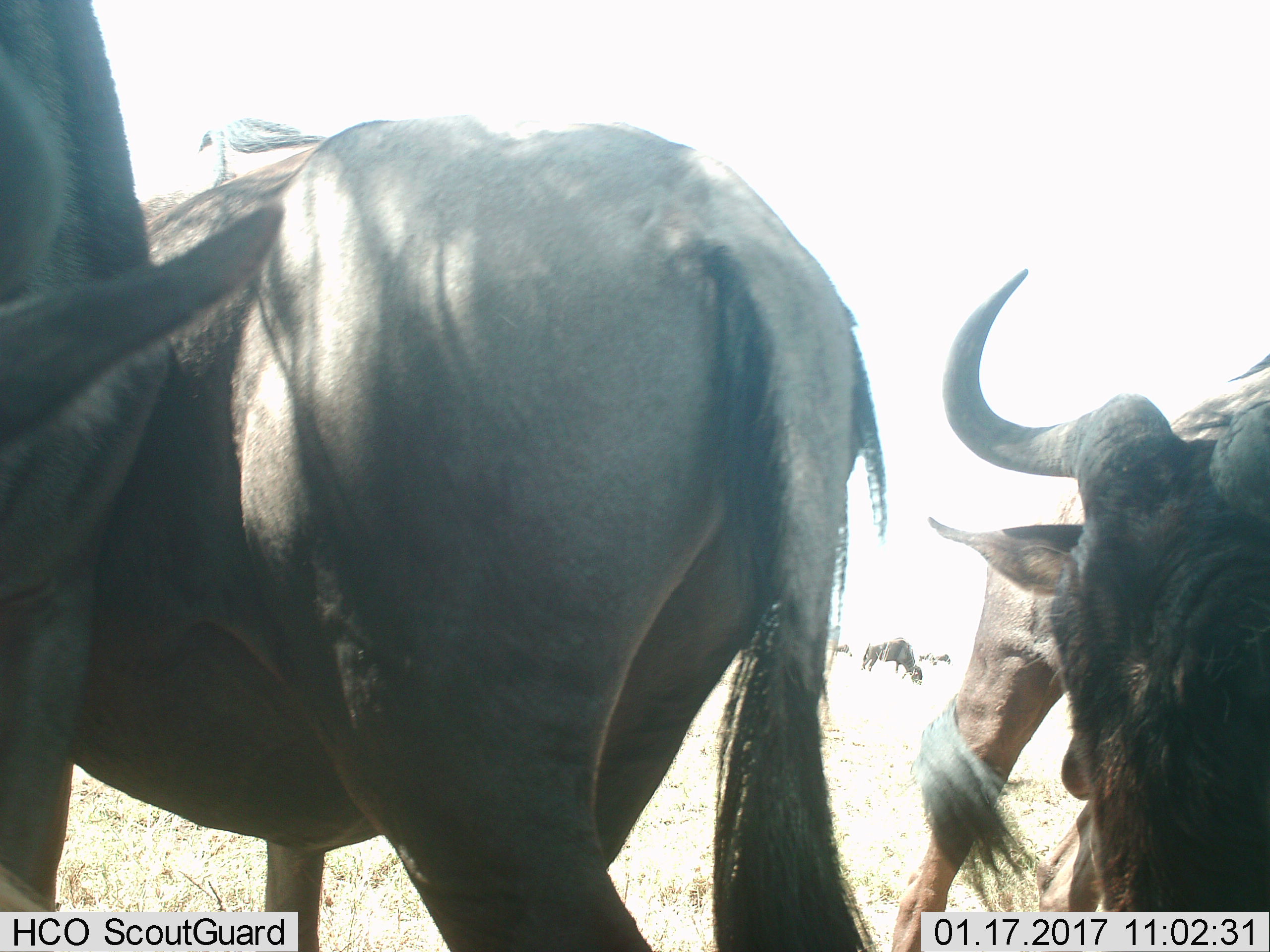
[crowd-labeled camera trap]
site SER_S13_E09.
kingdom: Animalia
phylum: Chordata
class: Mammalia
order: Artiodactyla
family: Bovidae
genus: Connochaetes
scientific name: Connochaetes taurinus taurinus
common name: blue wildebeest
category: wildebeestblue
Wildebeestblue (blue wildebeest) (Connochaetes taurinus taurinus), count 6. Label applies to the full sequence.